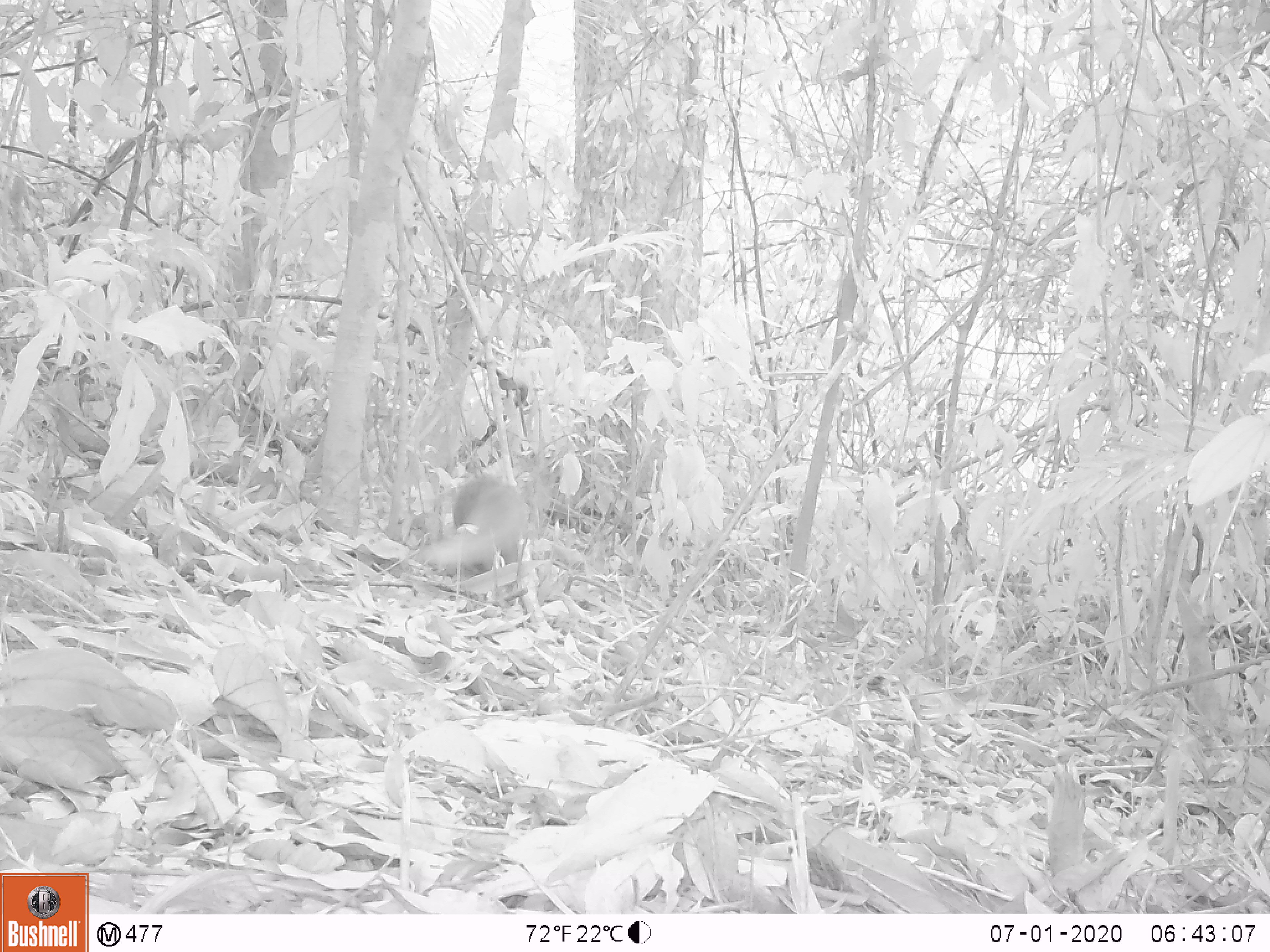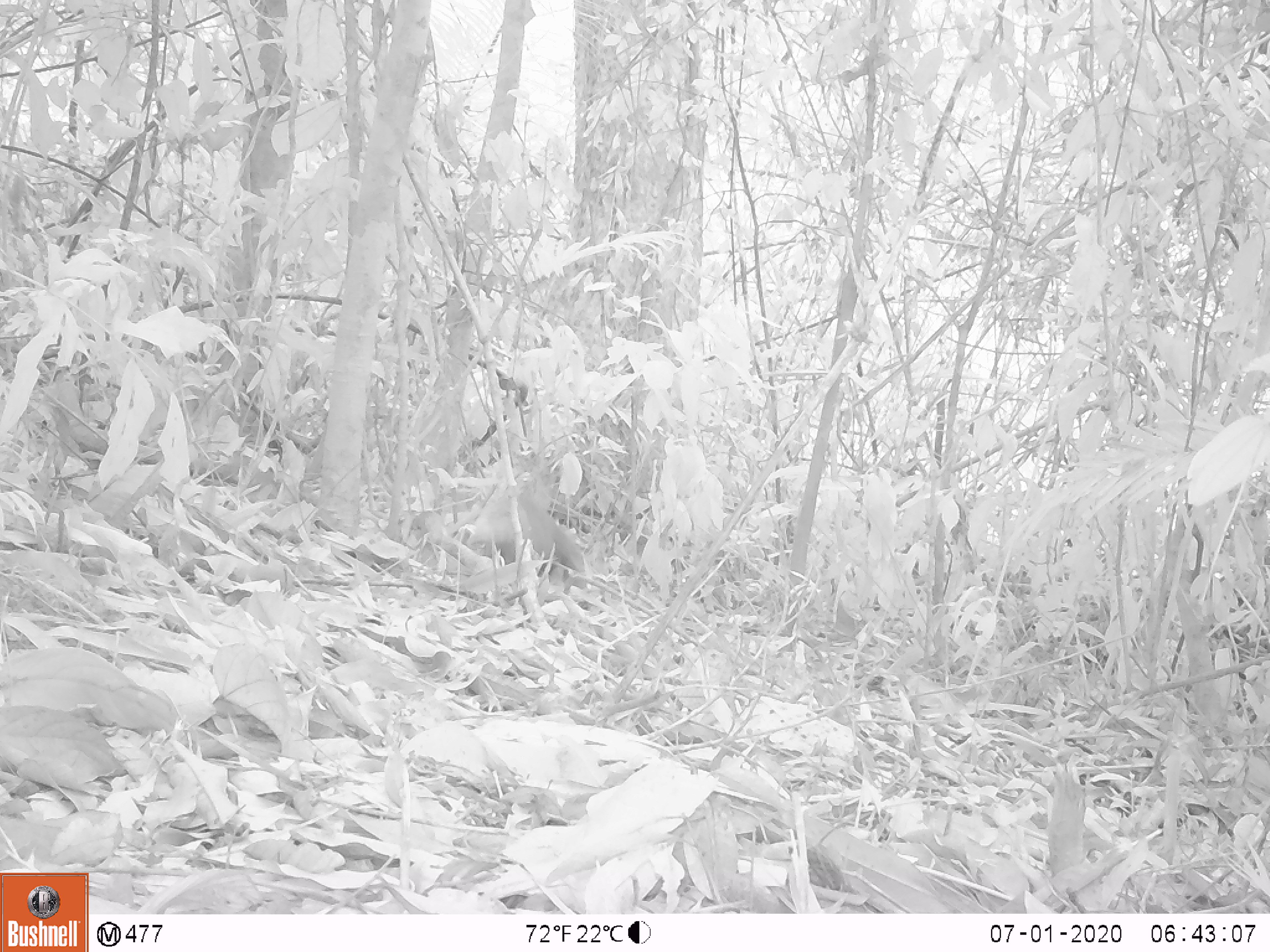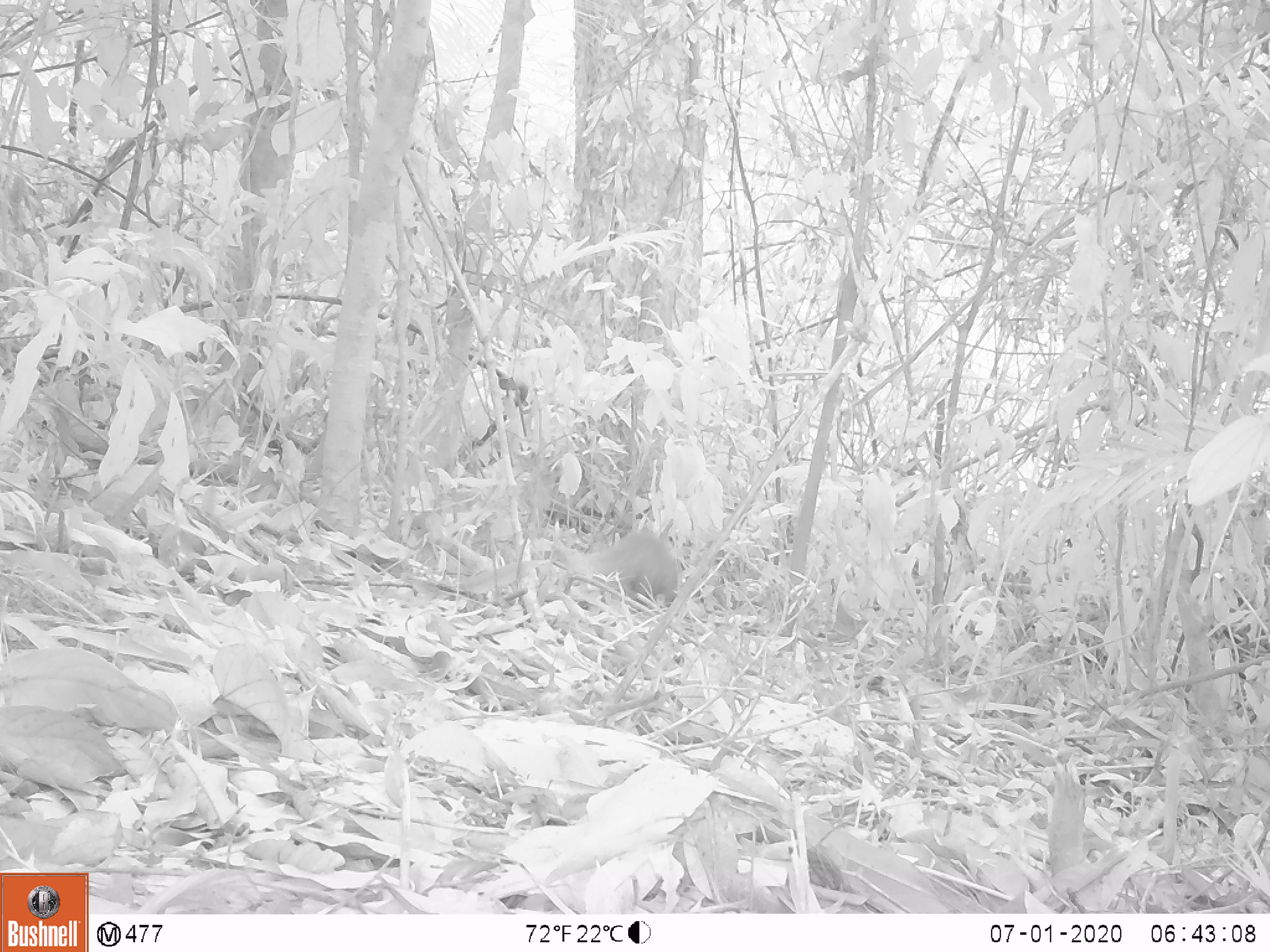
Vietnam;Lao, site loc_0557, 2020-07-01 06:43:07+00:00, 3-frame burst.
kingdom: Animalia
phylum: Chordata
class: Mammalia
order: Carnivora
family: Herpestidae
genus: Urva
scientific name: Urva urva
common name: crab-eating mongoose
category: crab eating mongoose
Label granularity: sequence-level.